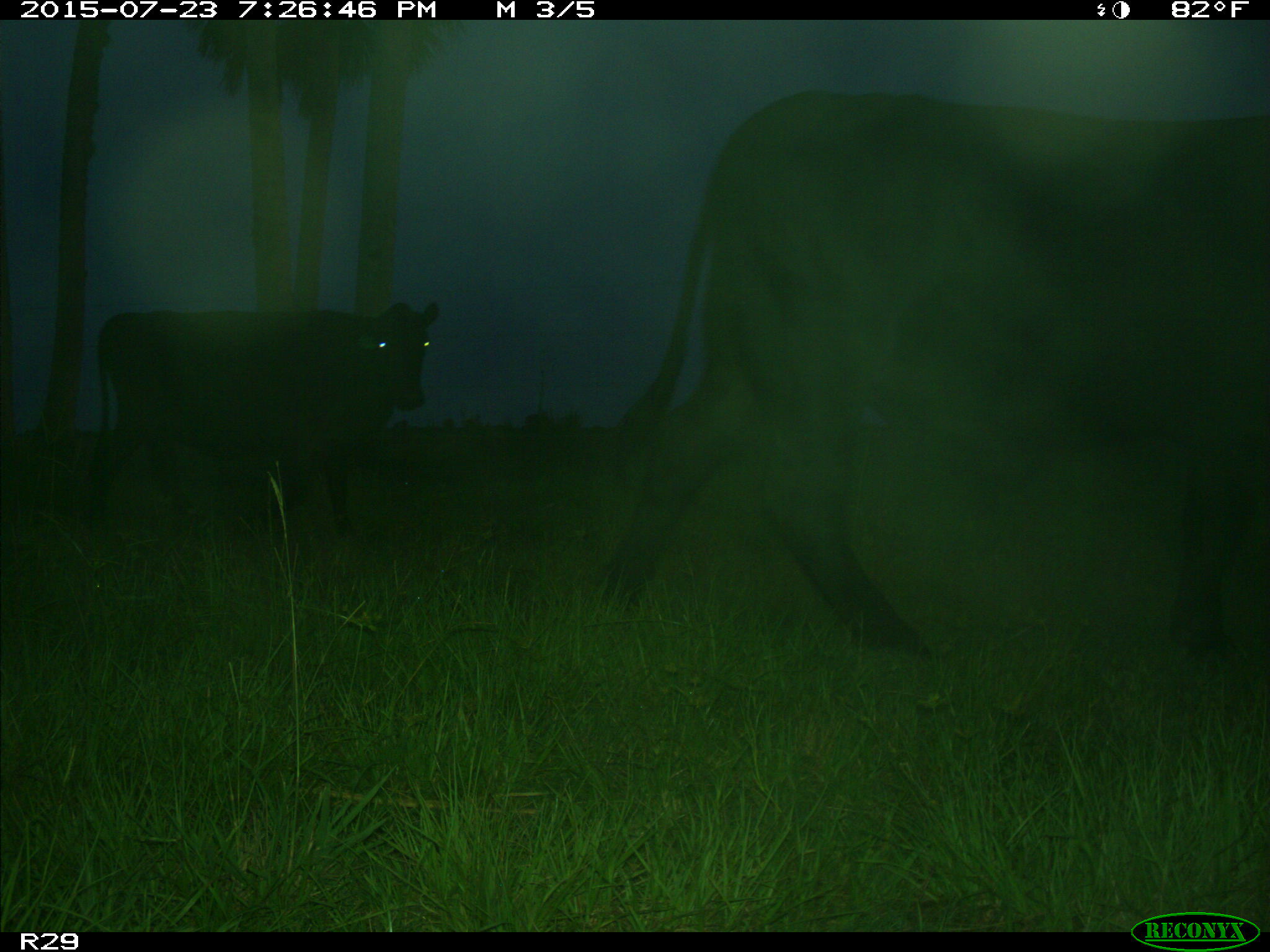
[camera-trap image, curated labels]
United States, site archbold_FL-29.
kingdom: Animalia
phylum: Chordata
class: Mammalia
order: Artiodactyla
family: Bovidae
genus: Bos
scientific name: Bos taurus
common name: domestic cow